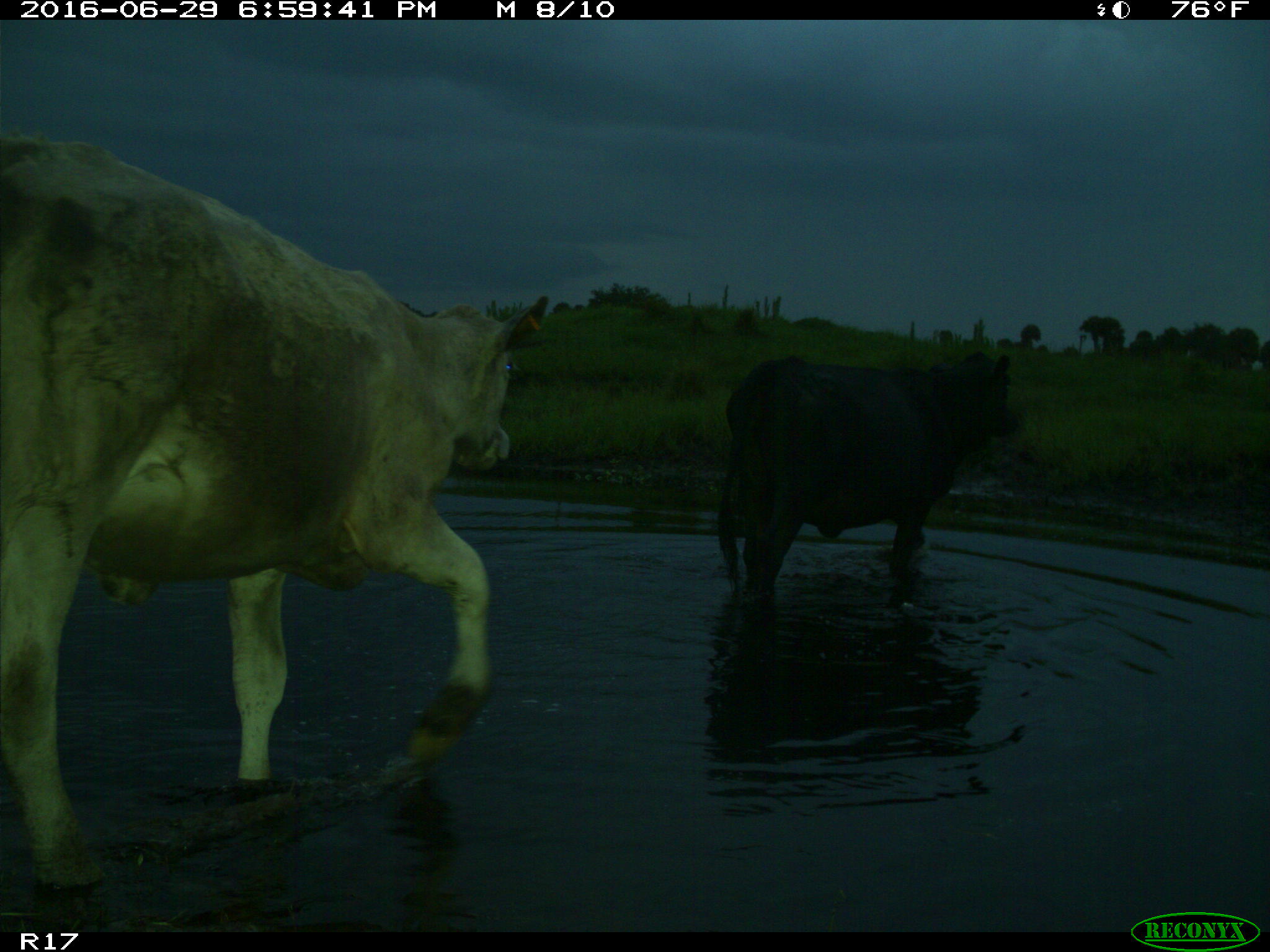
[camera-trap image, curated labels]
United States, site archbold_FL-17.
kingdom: Animalia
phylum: Chordata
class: Mammalia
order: Artiodactyla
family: Bovidae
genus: Bos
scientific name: Bos taurus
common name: domestic cow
Bos taurus (domestic cow).